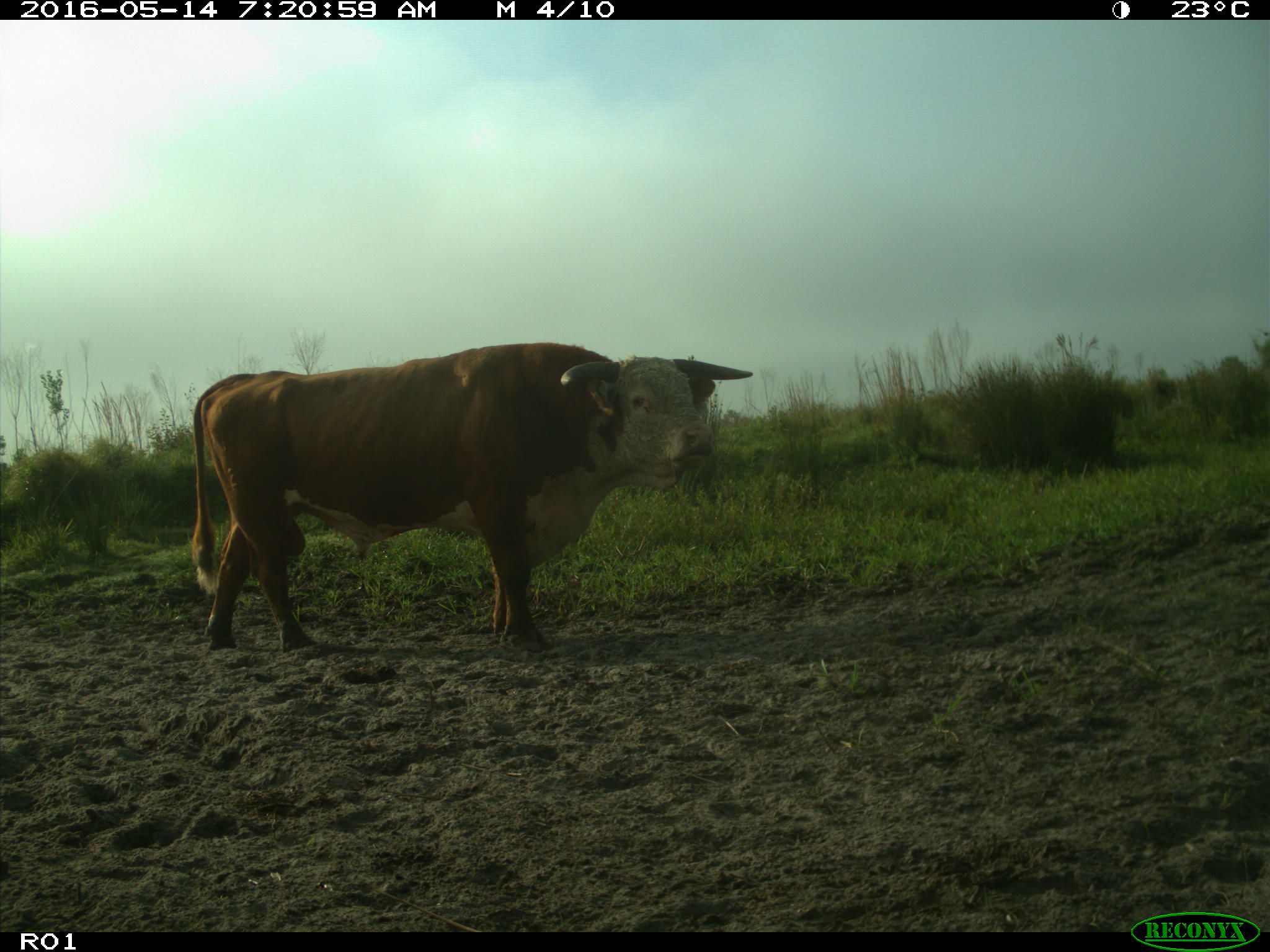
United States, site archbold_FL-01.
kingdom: Animalia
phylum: Chordata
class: Mammalia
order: Artiodactyla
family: Bovidae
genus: Bos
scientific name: Bos taurus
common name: domestic cow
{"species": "Bos taurus (domestic cow)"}